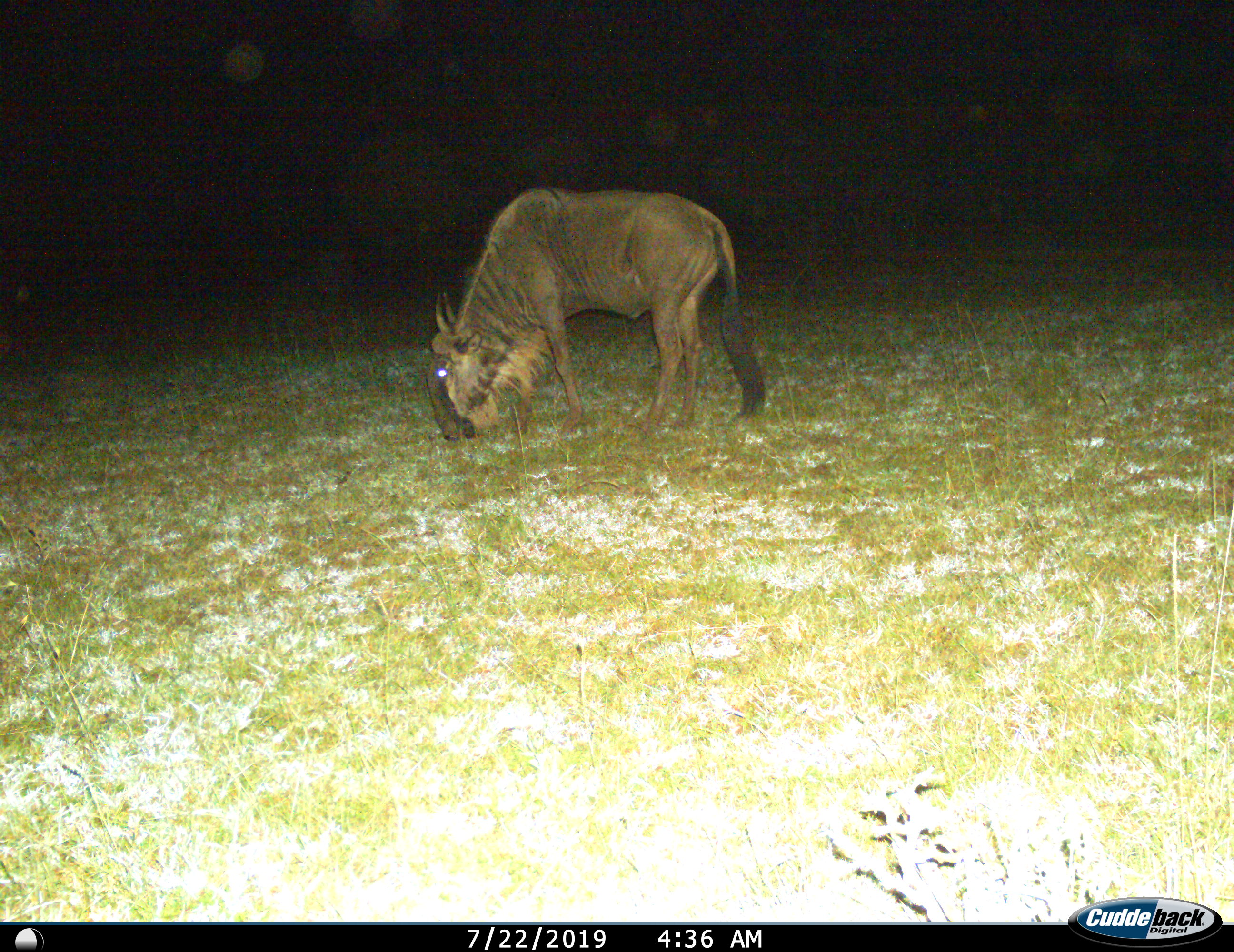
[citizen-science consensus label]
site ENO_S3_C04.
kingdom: Animalia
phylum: Chordata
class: Mammalia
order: Artiodactyla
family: Bovidae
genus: Connochaetes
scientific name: Connochaetes taurinus taurinus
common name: blue wildebeest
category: wildebeestblue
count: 1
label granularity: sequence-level